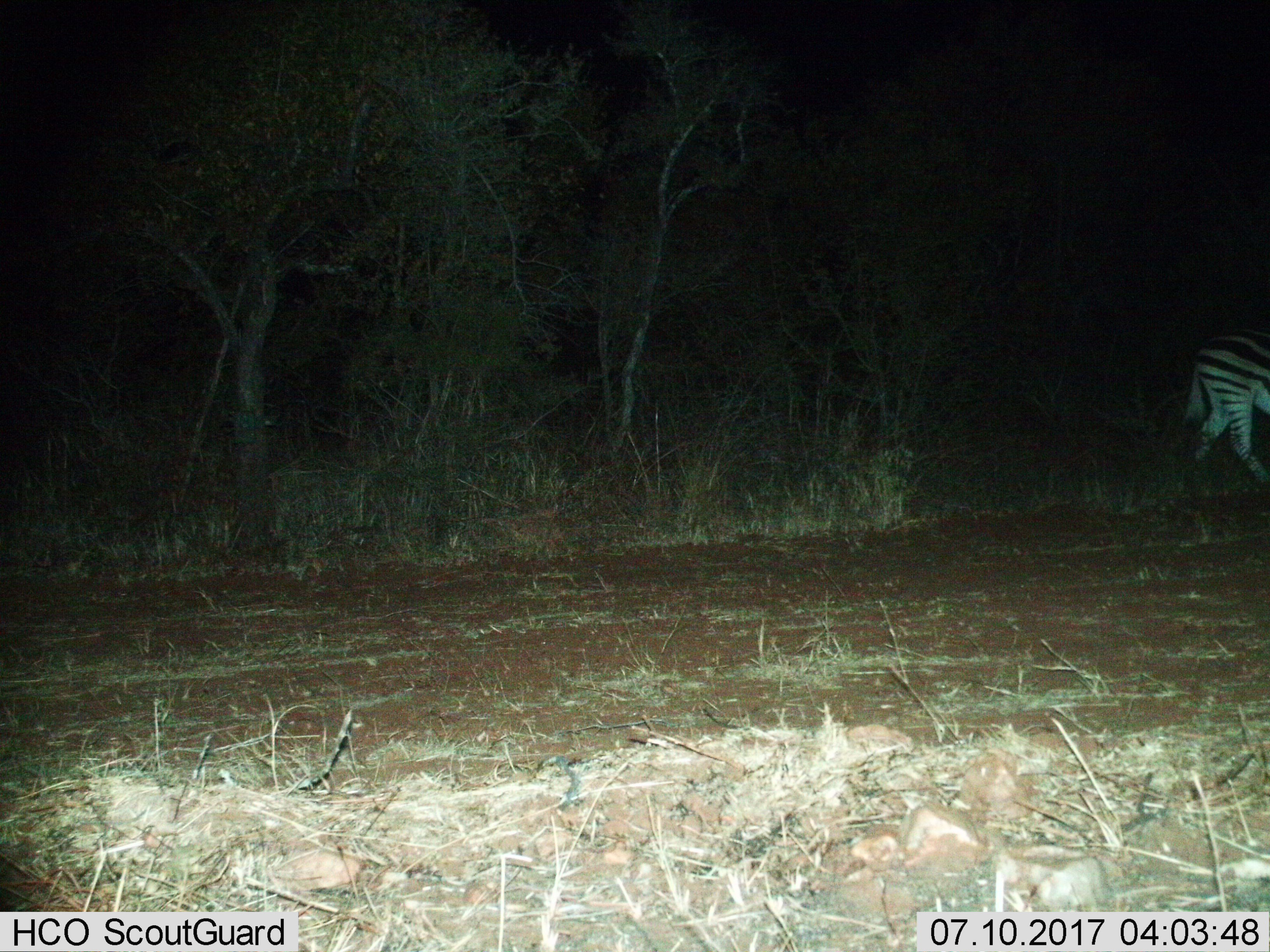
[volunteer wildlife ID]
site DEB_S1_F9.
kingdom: Animalia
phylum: Chordata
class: Mammalia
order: Perissodactyla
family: Equidae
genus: Equus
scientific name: Equus quagga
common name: plains zebra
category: zebraplains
Zebraplains (plains zebra) (Equus quagga), count 1. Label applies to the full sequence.